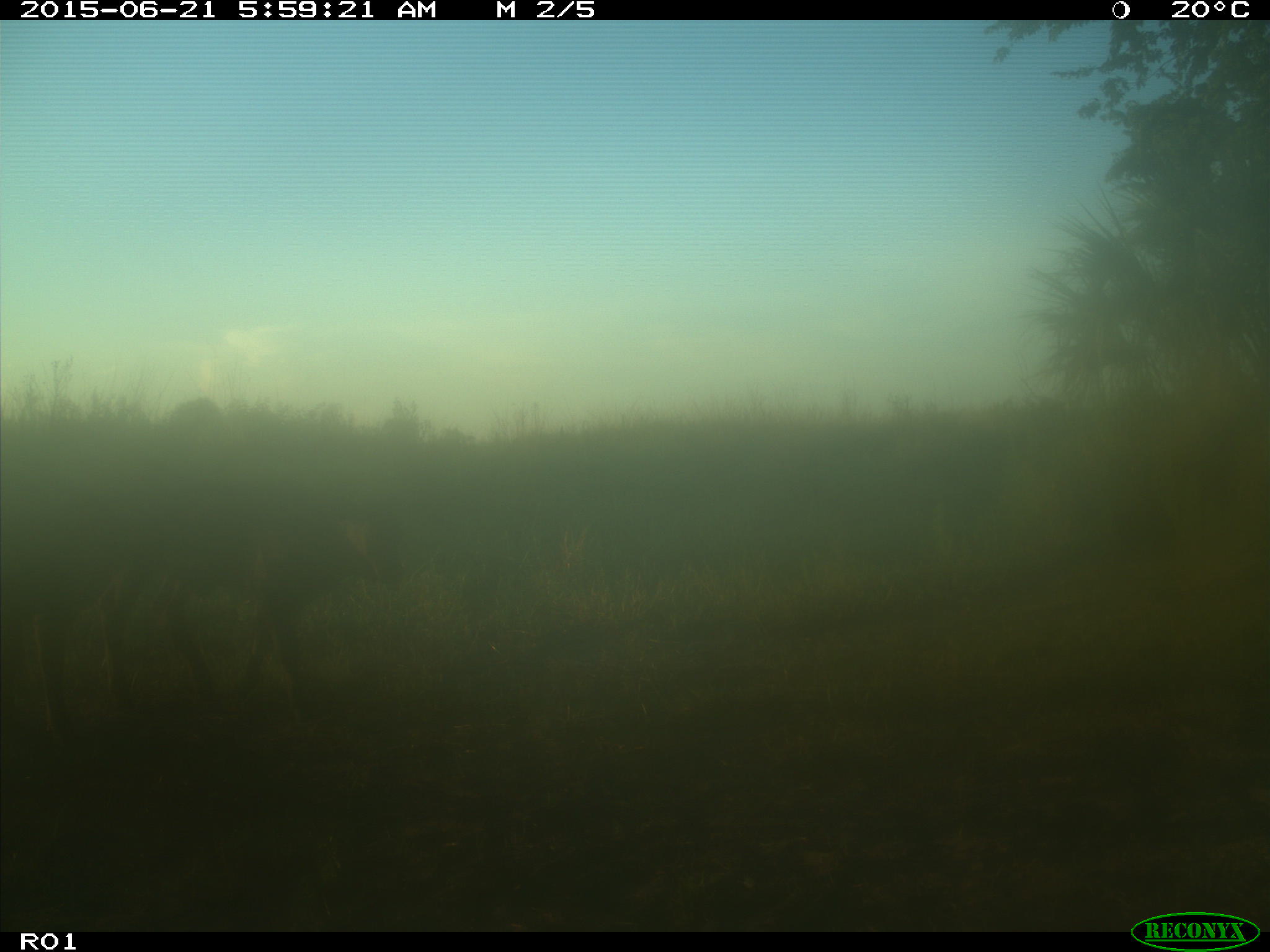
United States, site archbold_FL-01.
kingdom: Animalia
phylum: Chordata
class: Mammalia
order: Artiodactyla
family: Bovidae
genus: Bos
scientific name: Bos taurus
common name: domestic cow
Bos taurus (domestic cow).